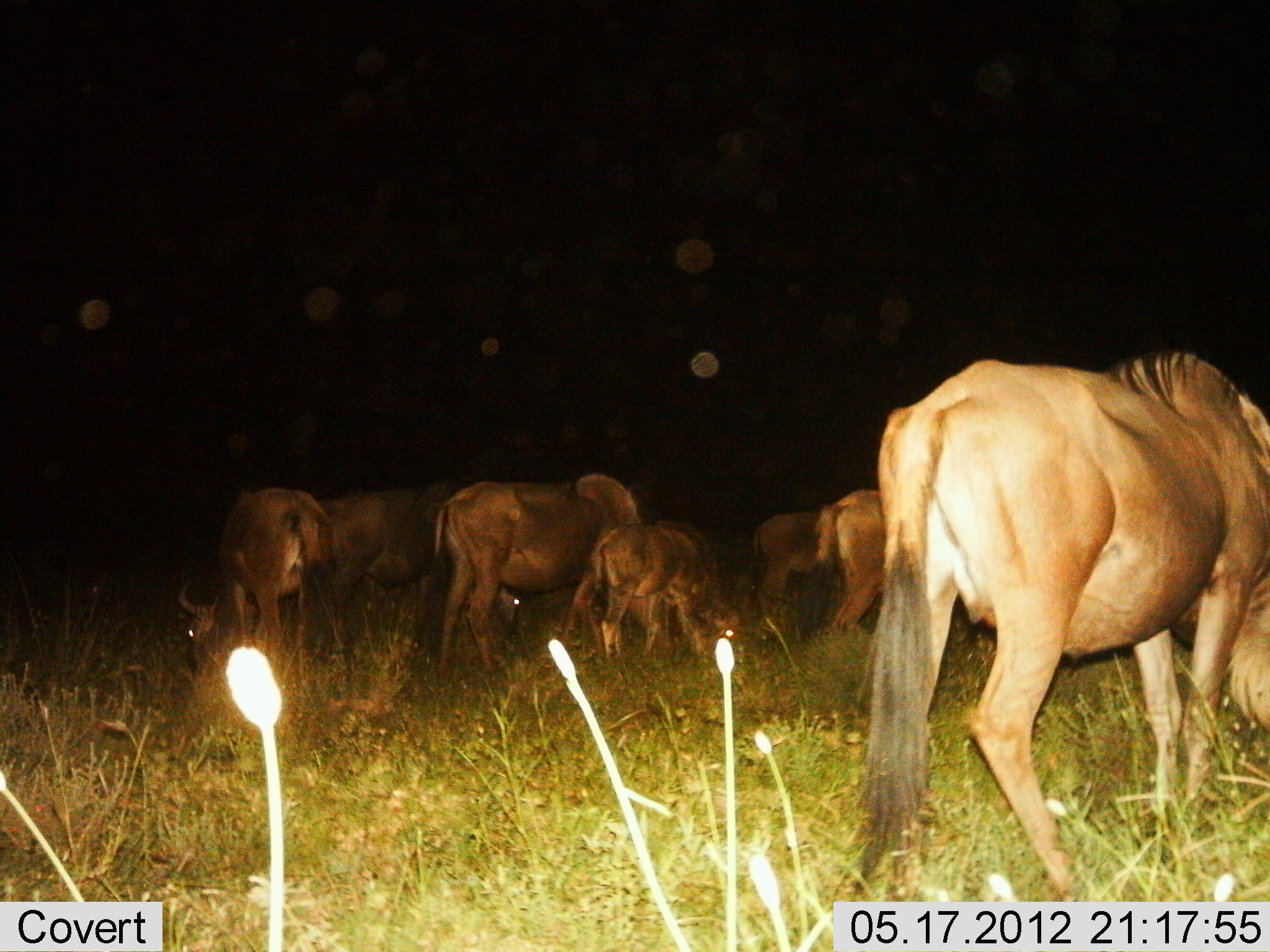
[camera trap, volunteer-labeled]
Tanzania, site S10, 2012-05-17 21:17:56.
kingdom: Animalia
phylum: Chordata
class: Mammalia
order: Artiodactyla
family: Bovidae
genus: Connochaetes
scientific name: Connochaetes taurinus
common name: blue wildebeest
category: wildebeest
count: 7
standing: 50%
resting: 0%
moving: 0%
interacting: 0%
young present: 100%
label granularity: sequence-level